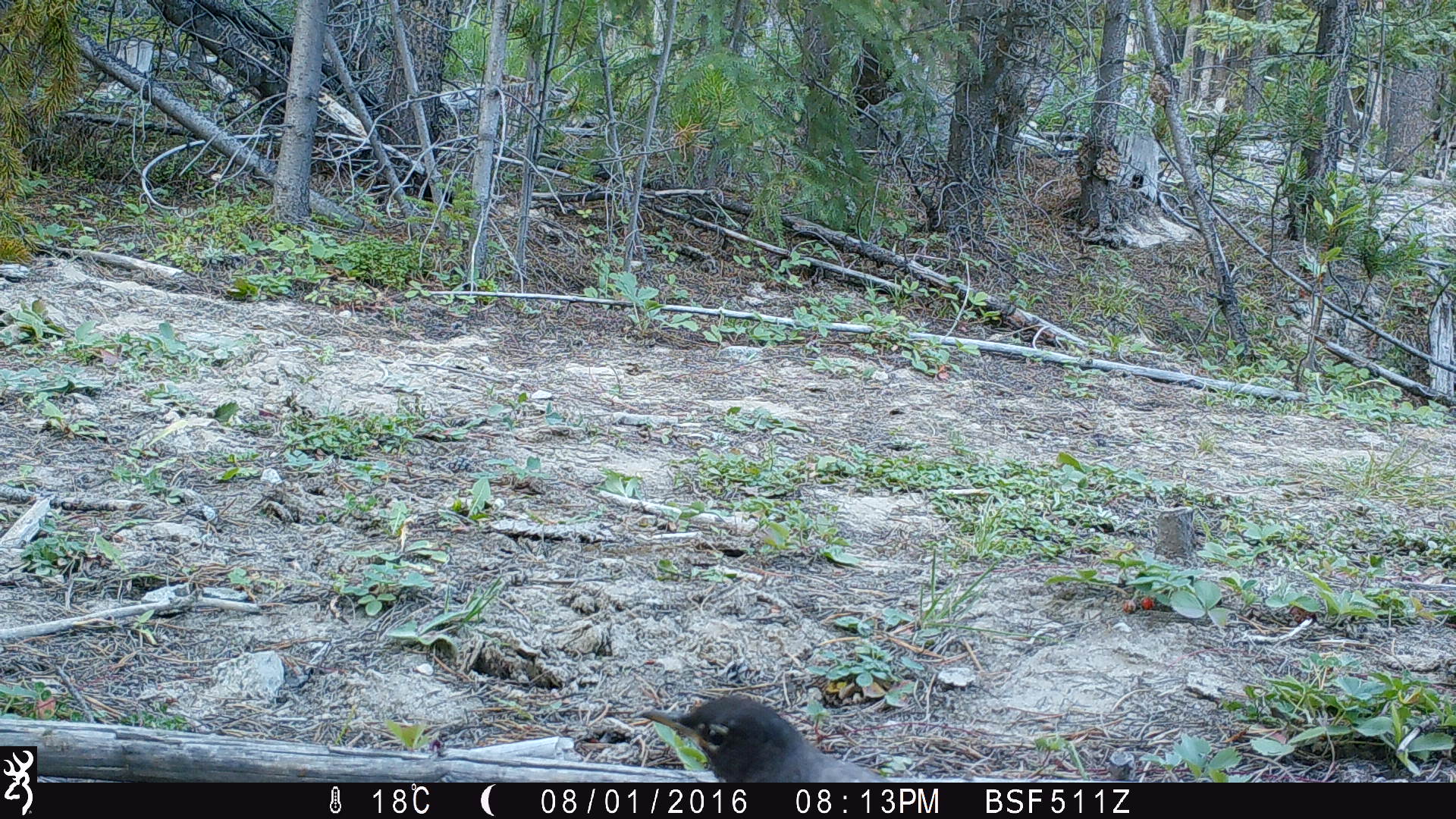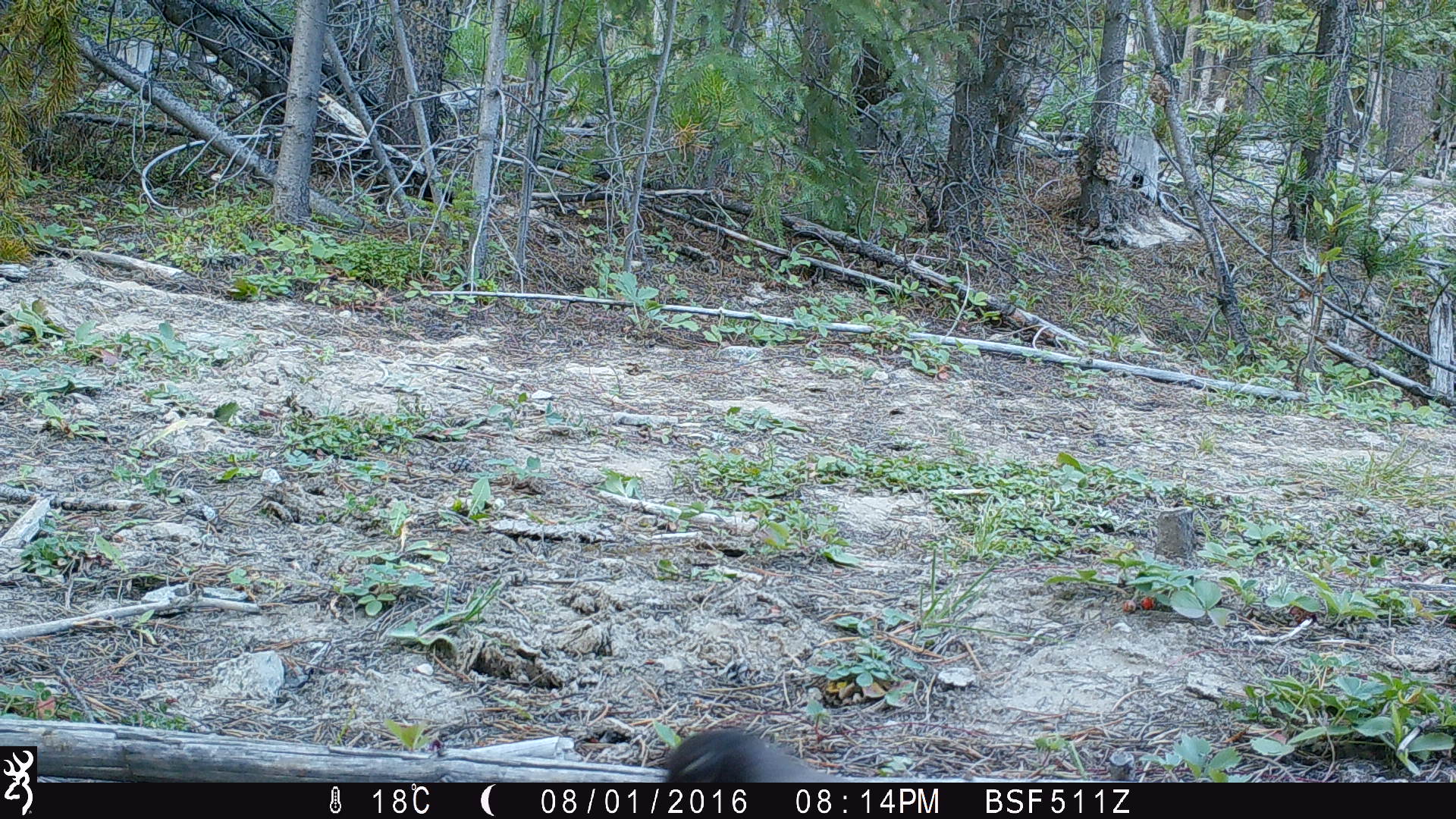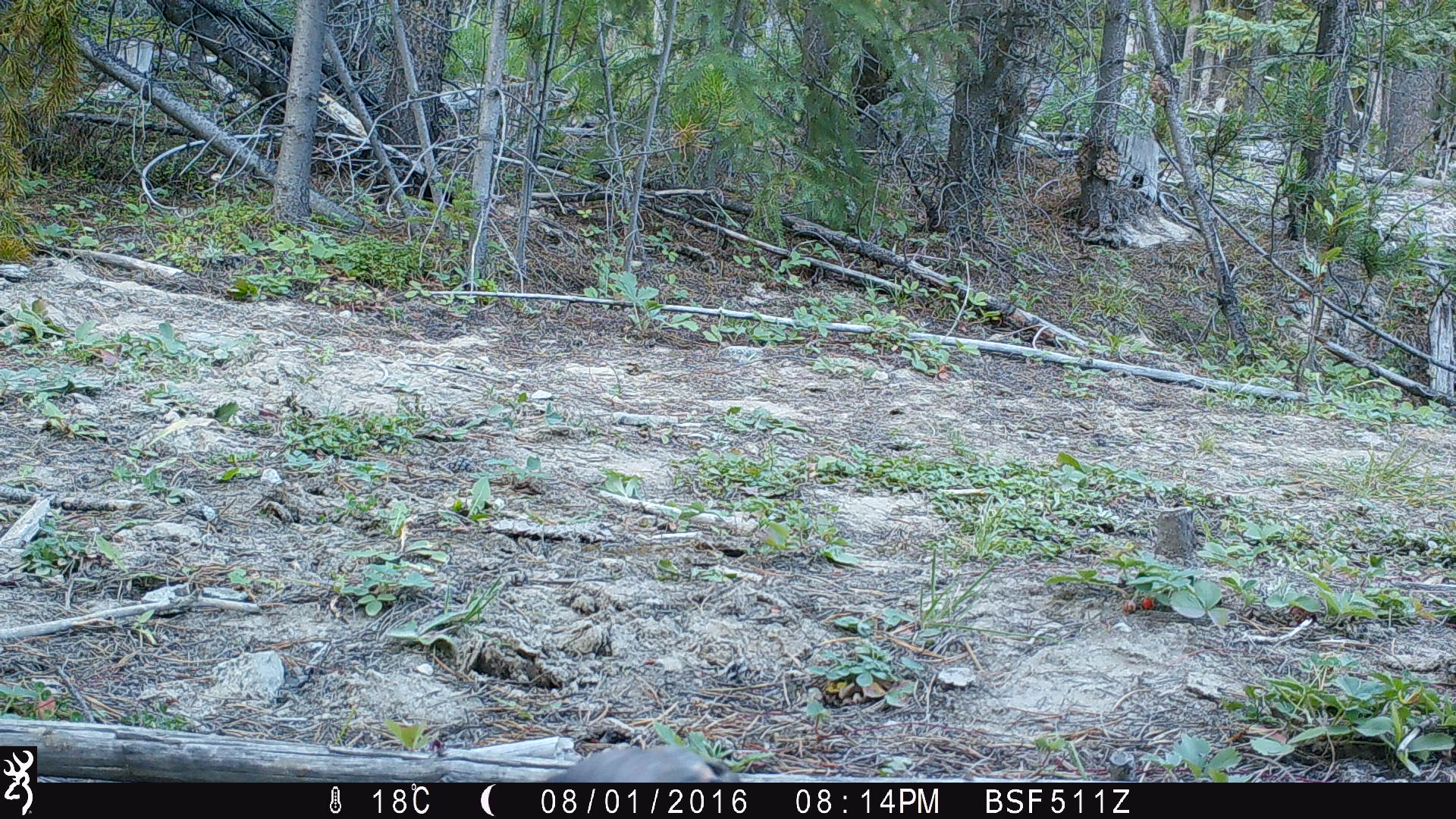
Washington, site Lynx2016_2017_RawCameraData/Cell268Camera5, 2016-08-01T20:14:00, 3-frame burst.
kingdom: Animalia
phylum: Chordata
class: Aves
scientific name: Aves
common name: birds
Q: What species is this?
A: Aves (birds).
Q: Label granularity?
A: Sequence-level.